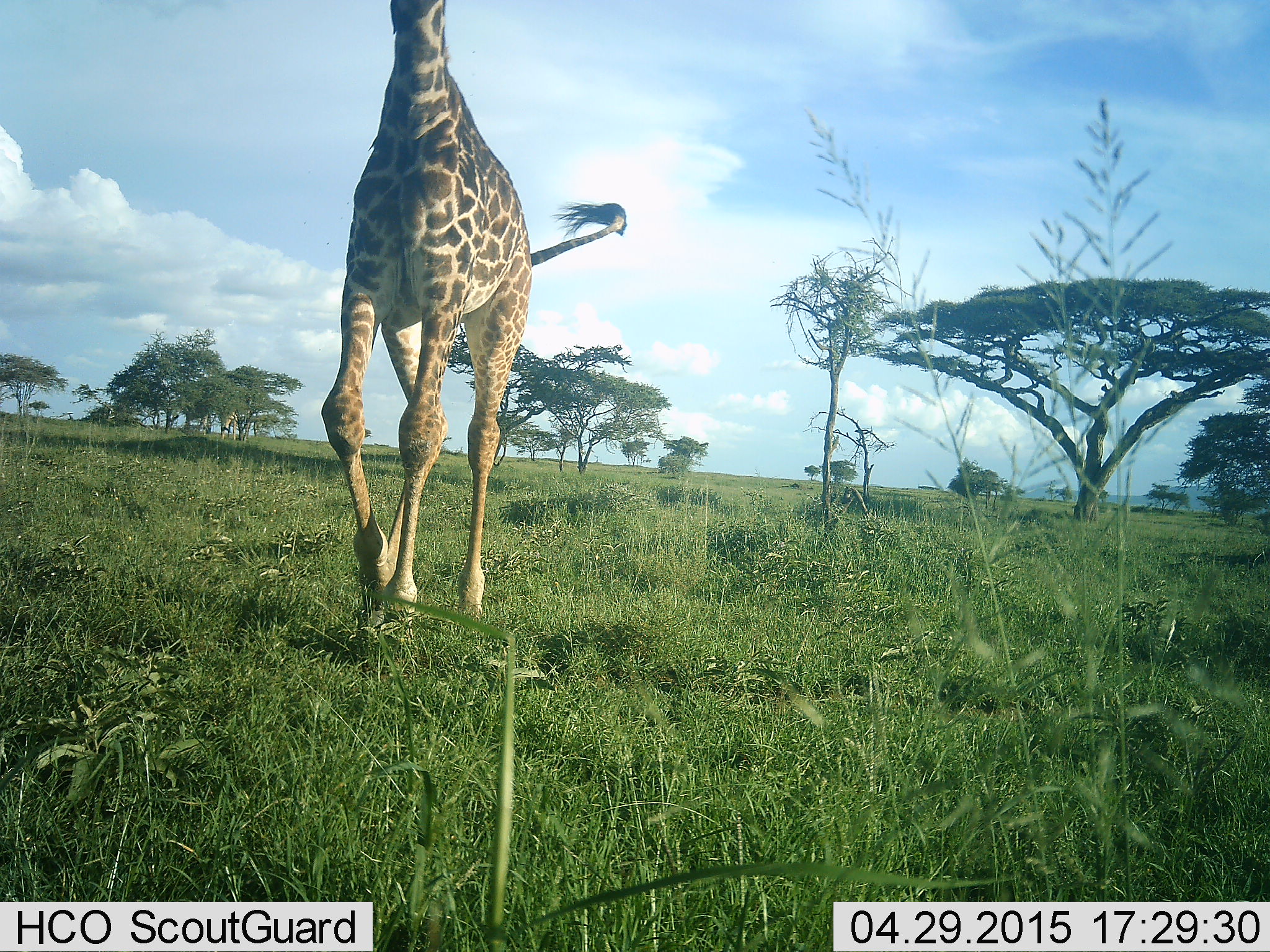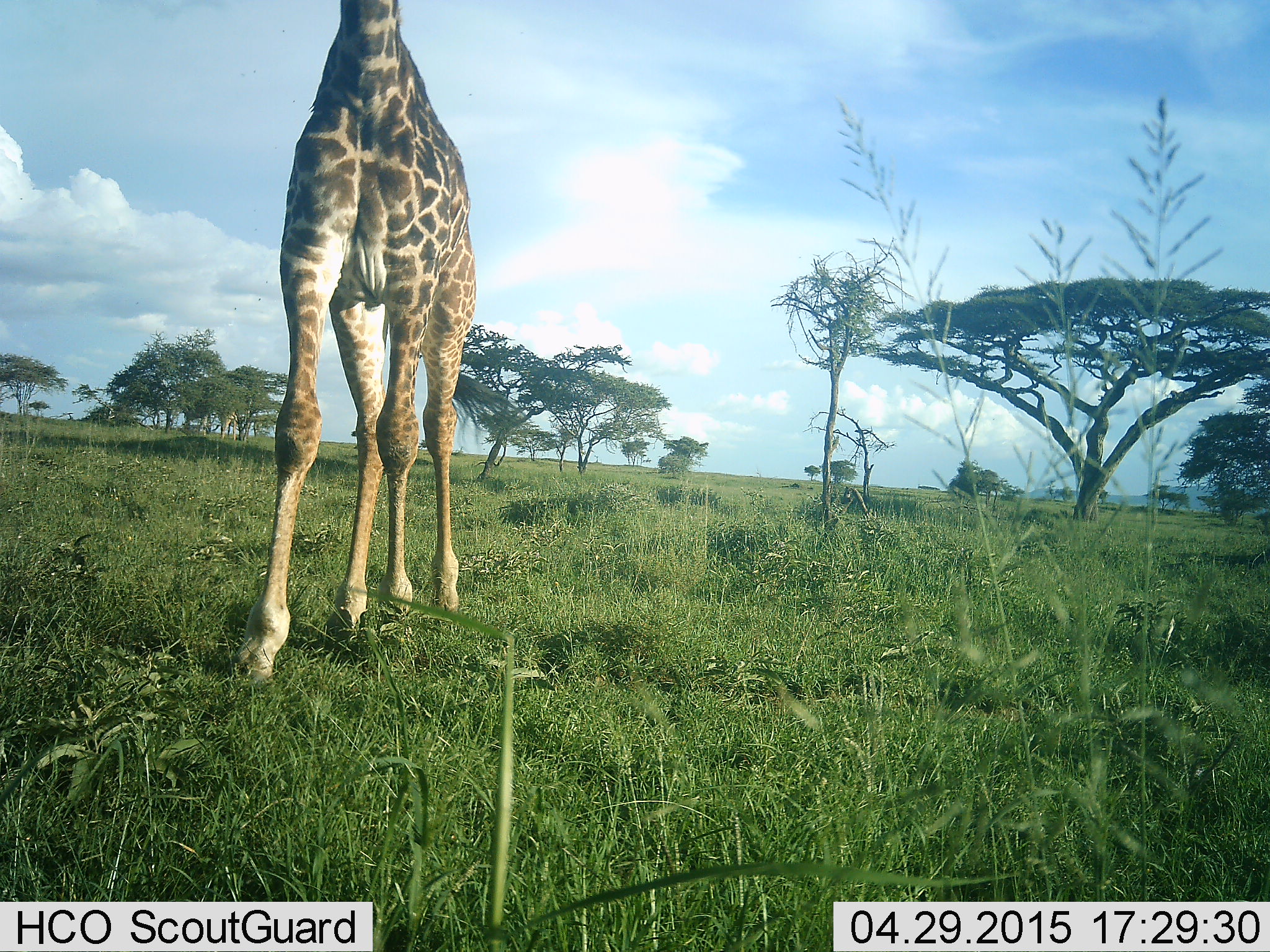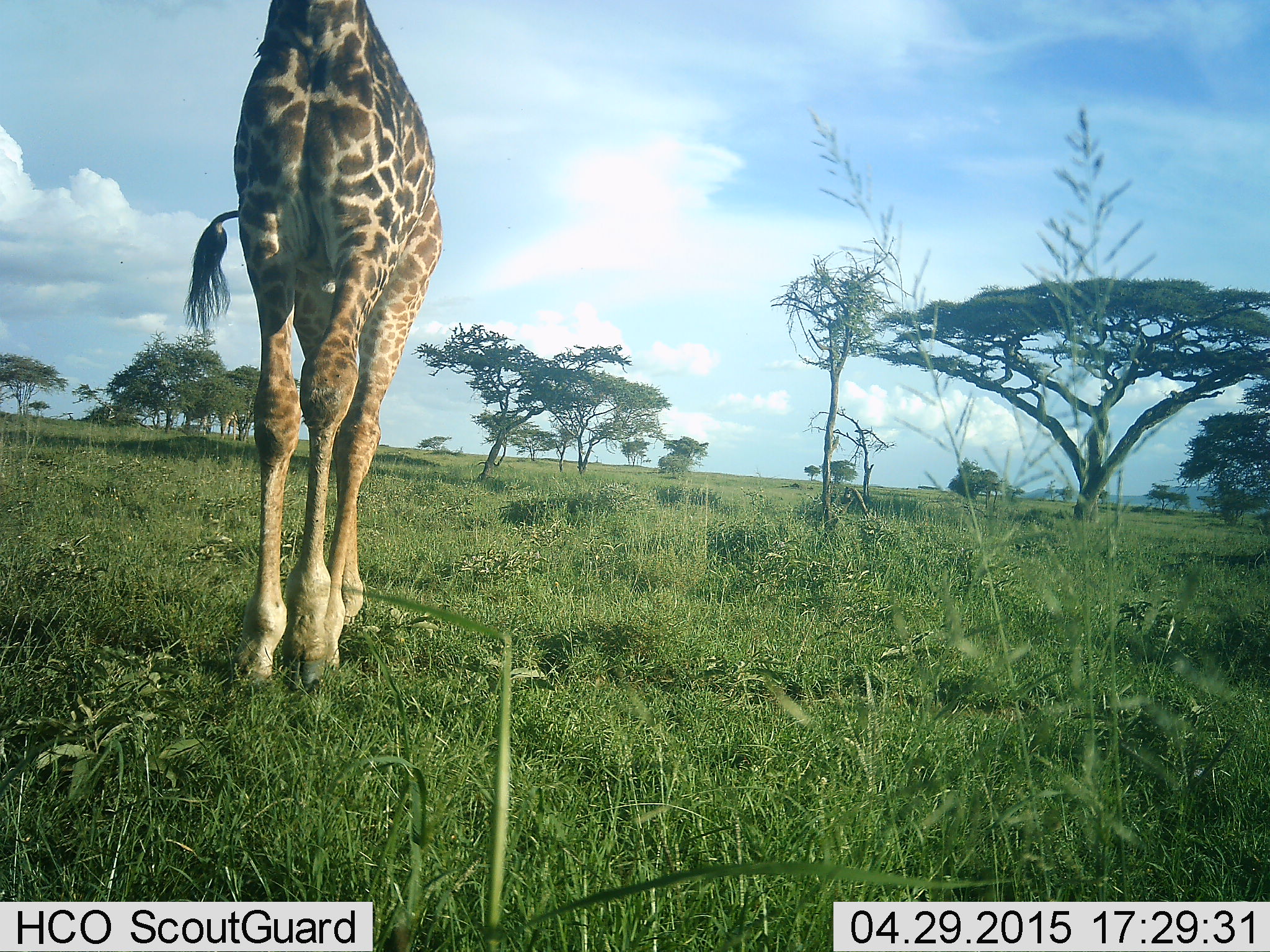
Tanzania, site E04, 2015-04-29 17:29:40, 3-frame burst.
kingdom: Animalia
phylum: Chordata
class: Mammalia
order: Artiodactyla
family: Giraffidae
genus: Giraffa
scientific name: Giraffa camelopardalis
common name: giraffe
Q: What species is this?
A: Giraffe (Giraffa camelopardalis).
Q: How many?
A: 1.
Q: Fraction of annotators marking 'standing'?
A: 30%.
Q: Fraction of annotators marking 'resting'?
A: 0%.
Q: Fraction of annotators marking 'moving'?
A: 80%.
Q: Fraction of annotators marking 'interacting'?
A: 0%.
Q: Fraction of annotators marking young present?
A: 0%.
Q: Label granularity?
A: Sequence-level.